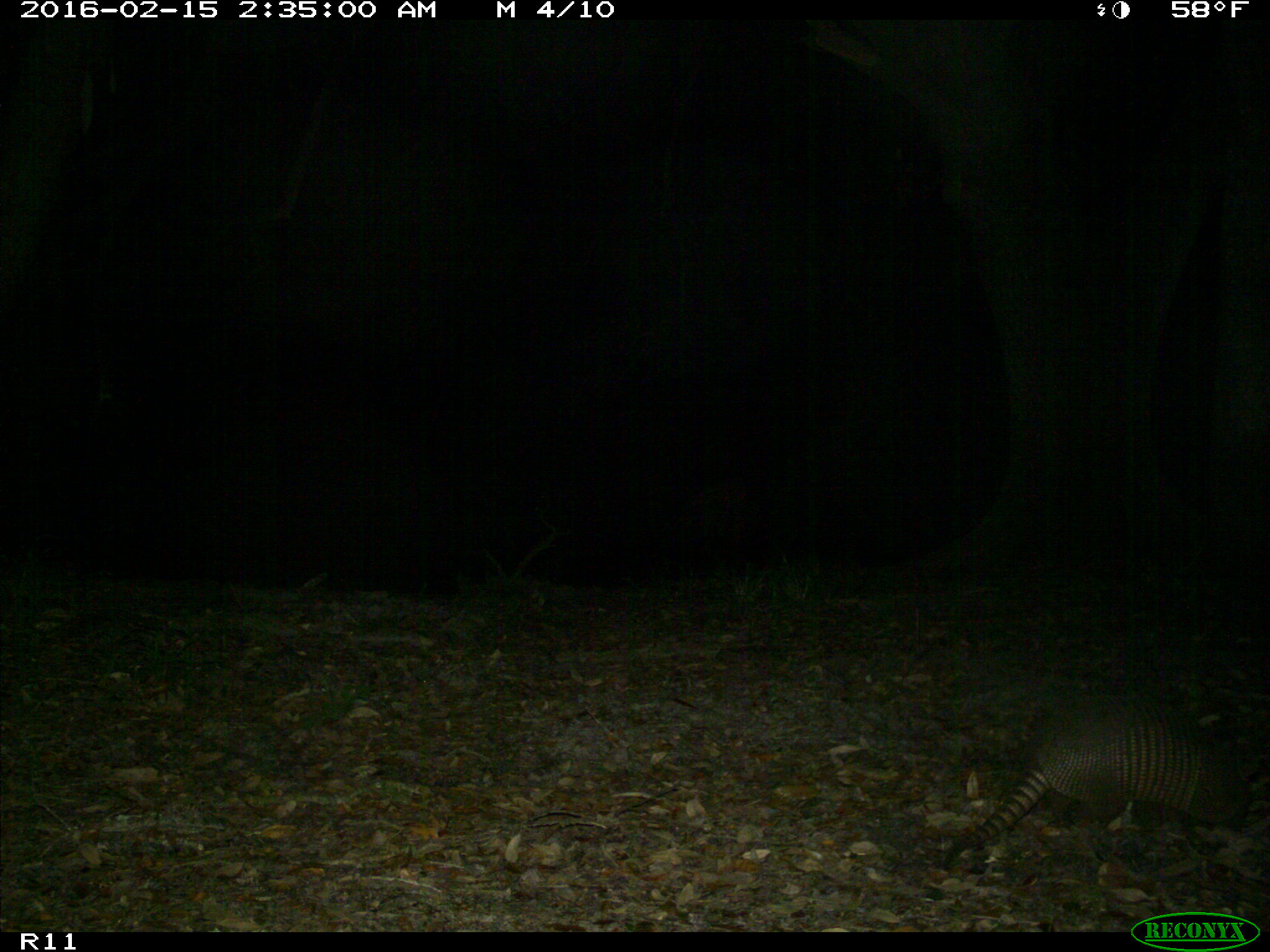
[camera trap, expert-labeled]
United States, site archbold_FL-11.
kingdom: Animalia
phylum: Chordata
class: Mammalia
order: Cingulata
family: Dasypodidae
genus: Dasypus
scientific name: Dasypus novemcinctus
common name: nine-banded armadillo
Dasypus novemcinctus (nine-banded armadillo).